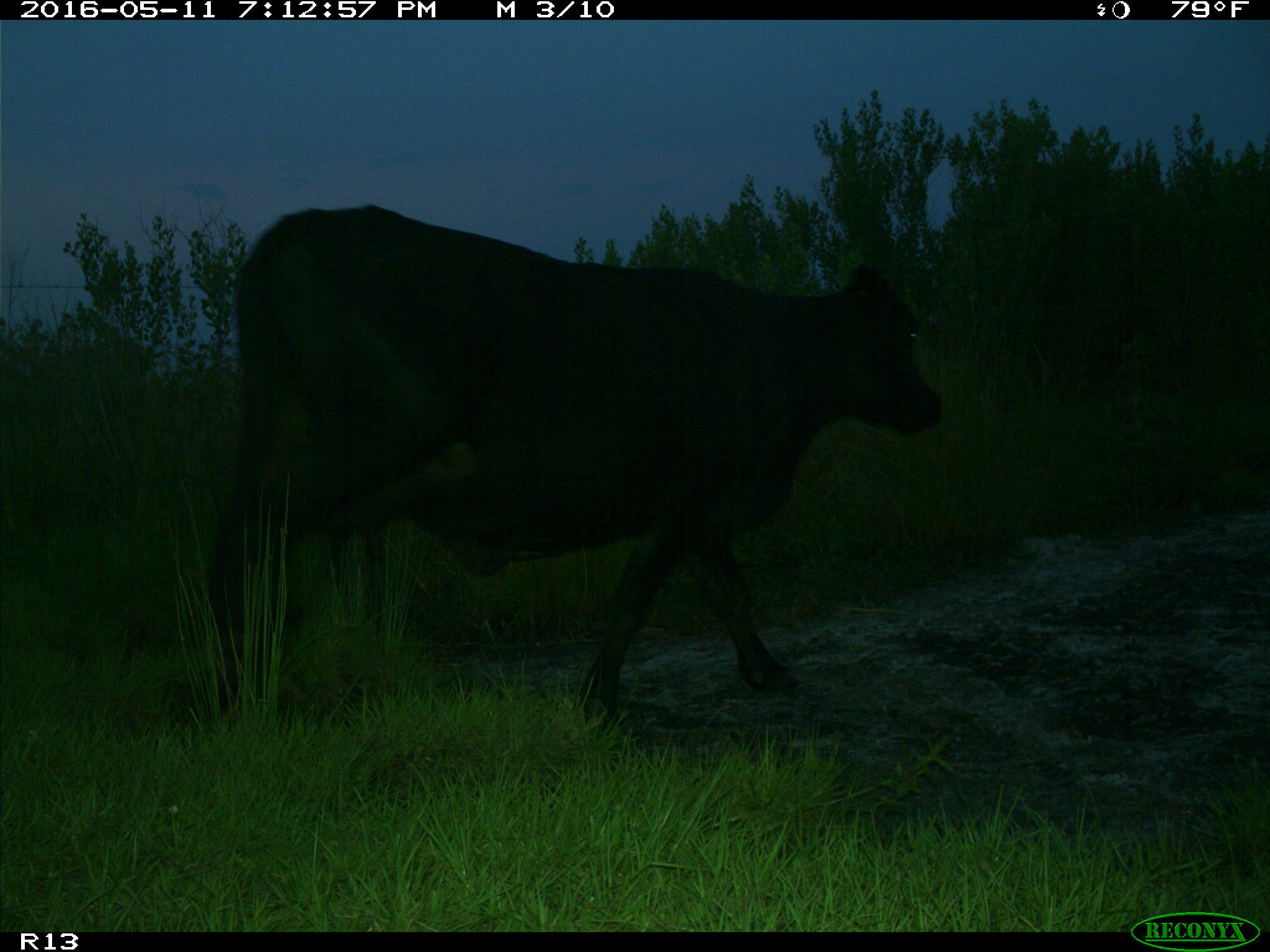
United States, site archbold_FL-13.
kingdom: Animalia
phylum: Chordata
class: Mammalia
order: Artiodactyla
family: Bovidae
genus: Bos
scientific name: Bos taurus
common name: domestic cow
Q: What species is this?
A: Bos taurus (domestic cow).